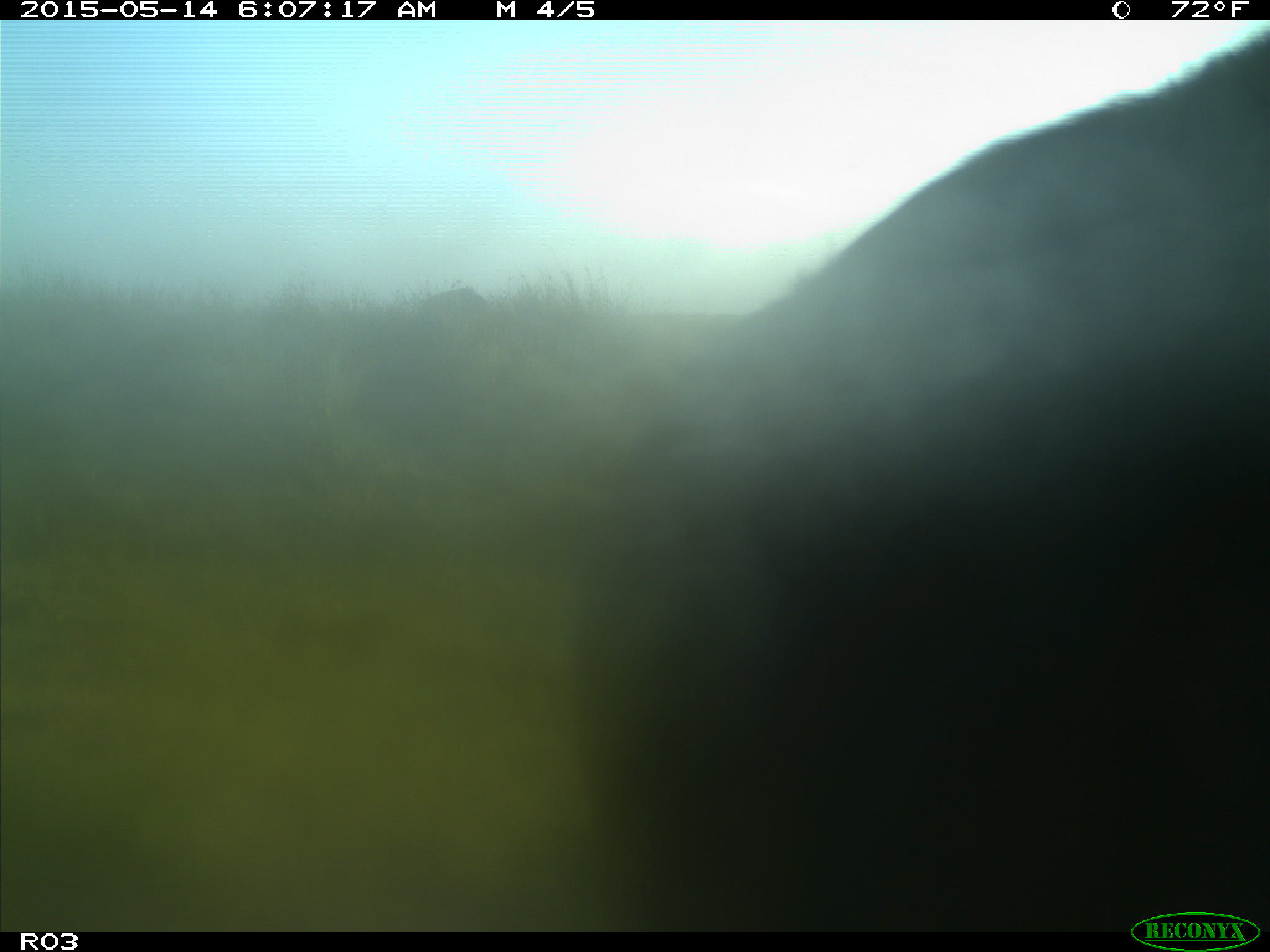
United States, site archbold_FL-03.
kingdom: Animalia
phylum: Chordata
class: Mammalia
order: Artiodactyla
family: Bovidae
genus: Bos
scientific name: Bos taurus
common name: domestic cow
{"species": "Bos taurus (domestic cow)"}